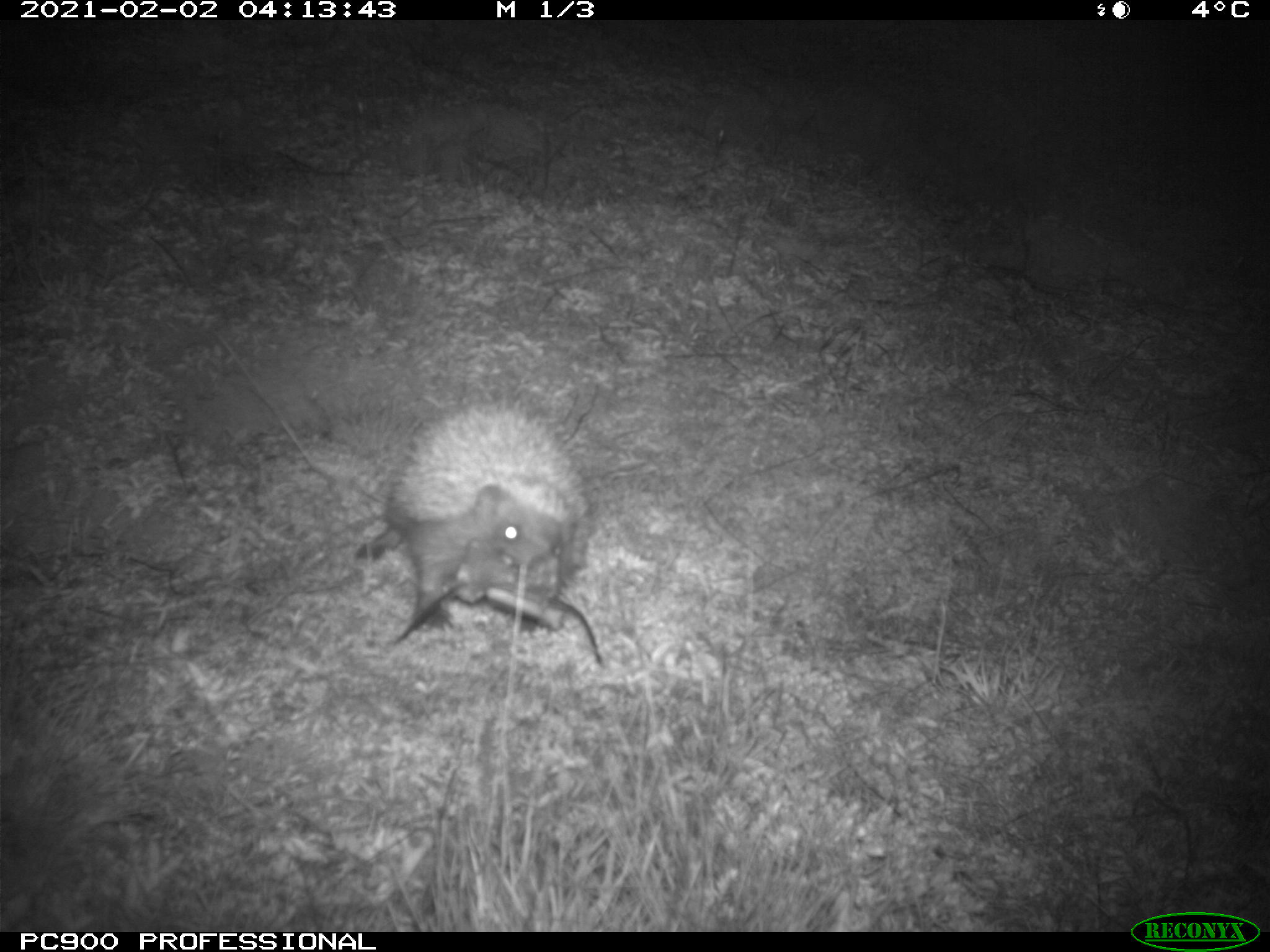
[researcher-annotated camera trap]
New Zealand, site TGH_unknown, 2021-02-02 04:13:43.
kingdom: Animalia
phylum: Chordata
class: Mammalia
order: Eulipotyphla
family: Erinaceidae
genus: Erinaceus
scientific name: Erinaceus europaeus europaeus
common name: european hedgehog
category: hedgehog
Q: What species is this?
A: Hedgehog (european hedgehog) (Erinaceus europaeus europaeus).